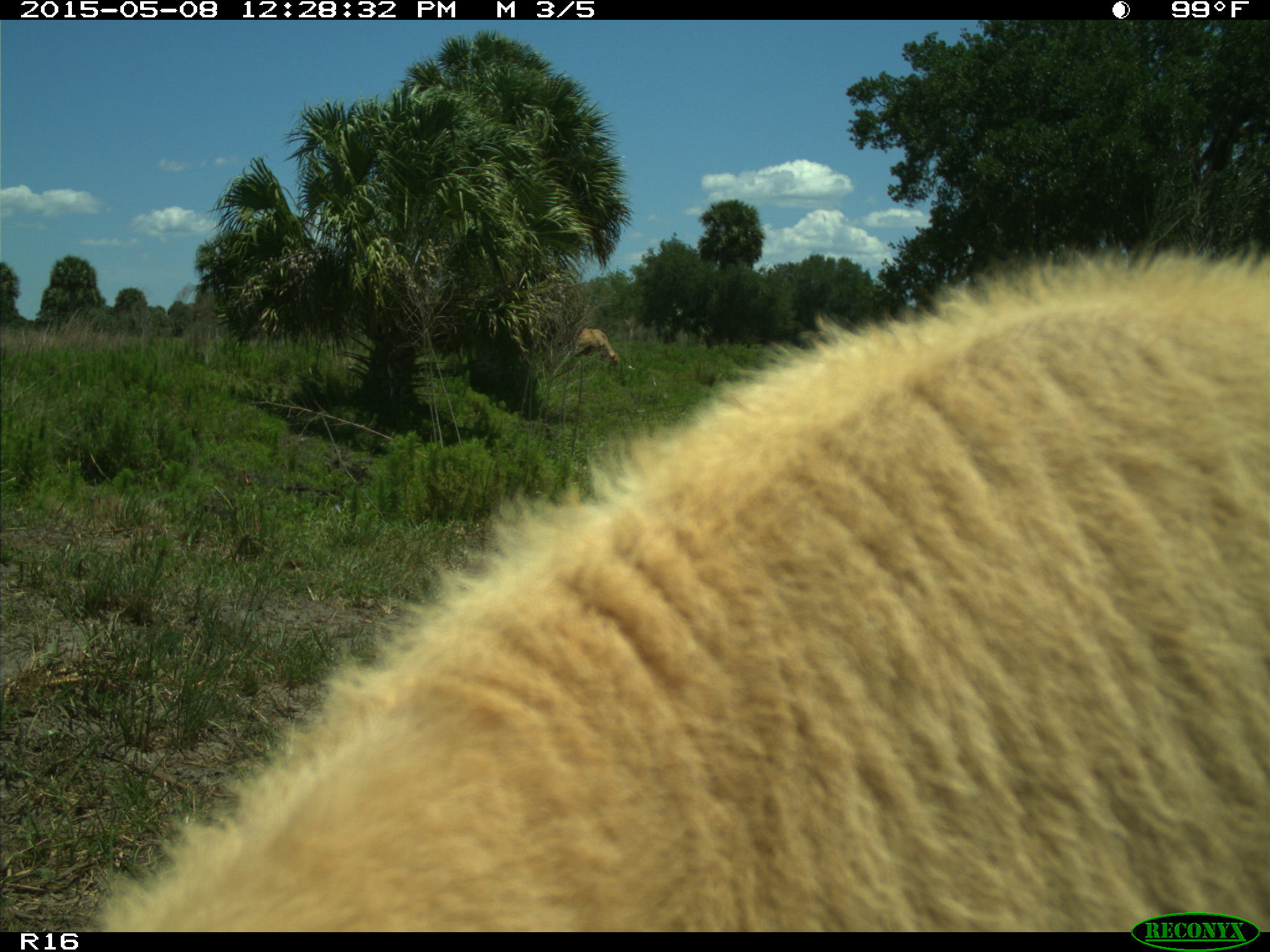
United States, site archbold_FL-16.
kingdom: Animalia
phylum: Chordata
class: Mammalia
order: Artiodactyla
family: Bovidae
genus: Bos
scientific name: Bos taurus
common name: domestic cow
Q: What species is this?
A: Bos taurus (domestic cow).